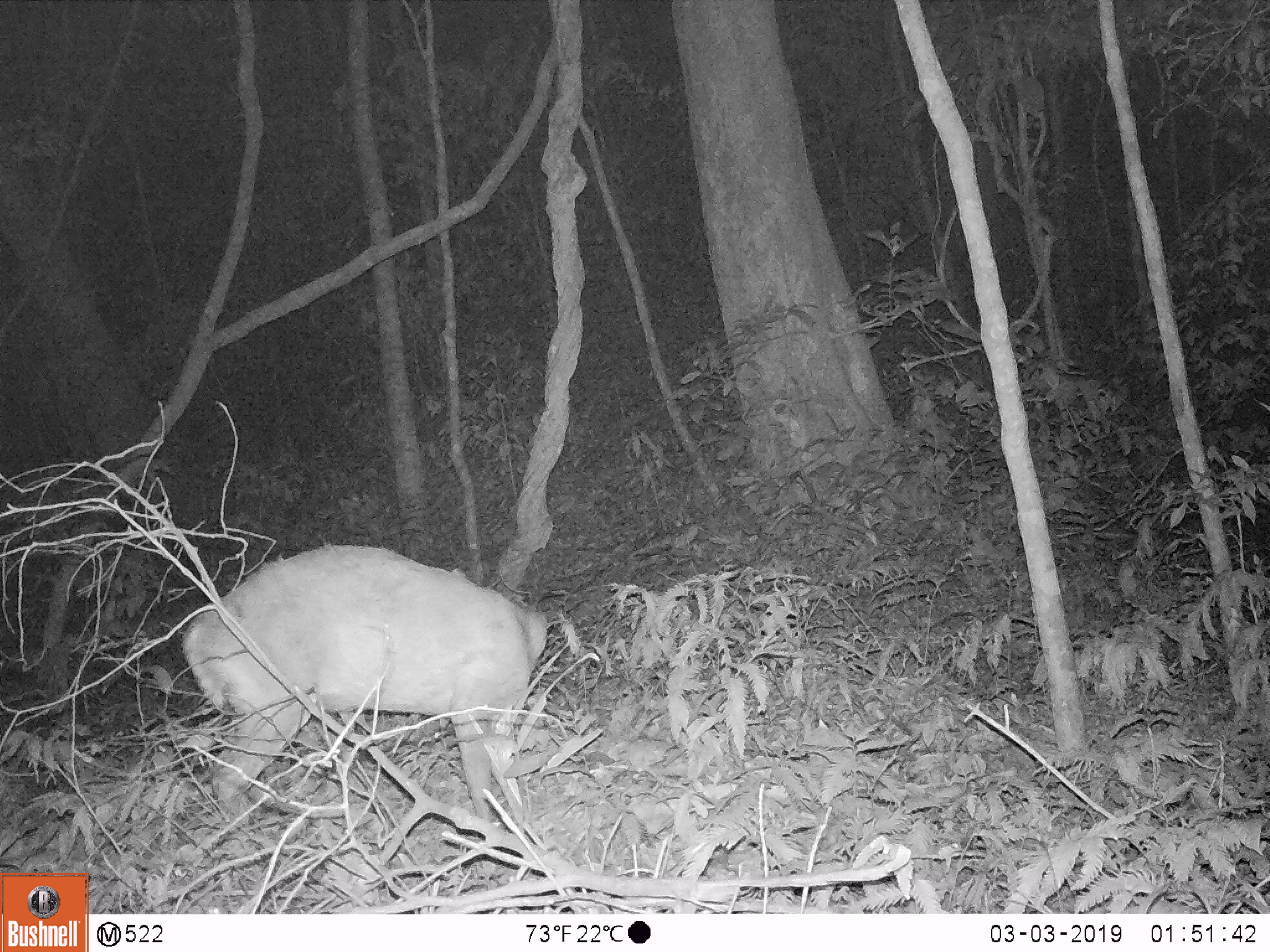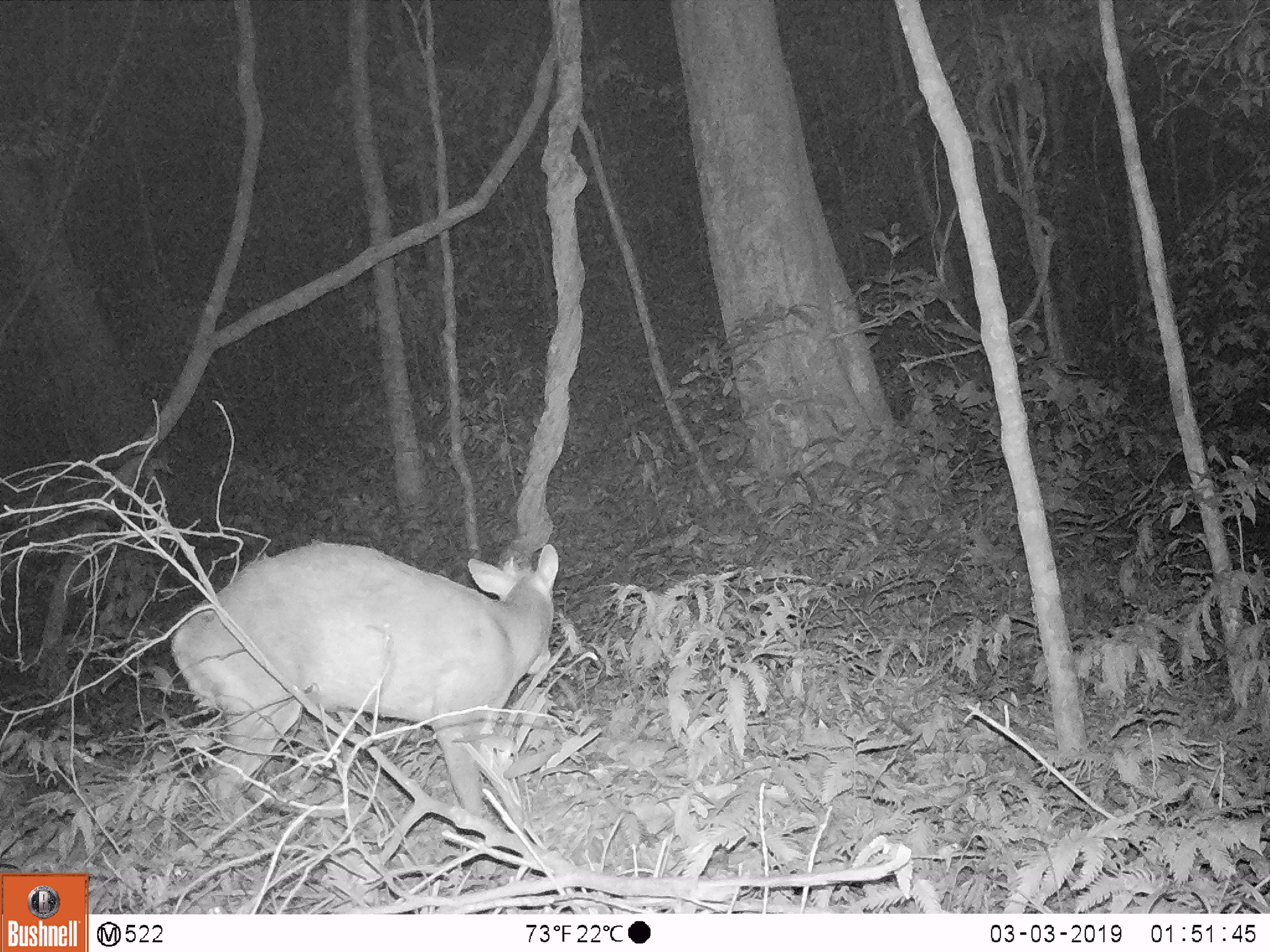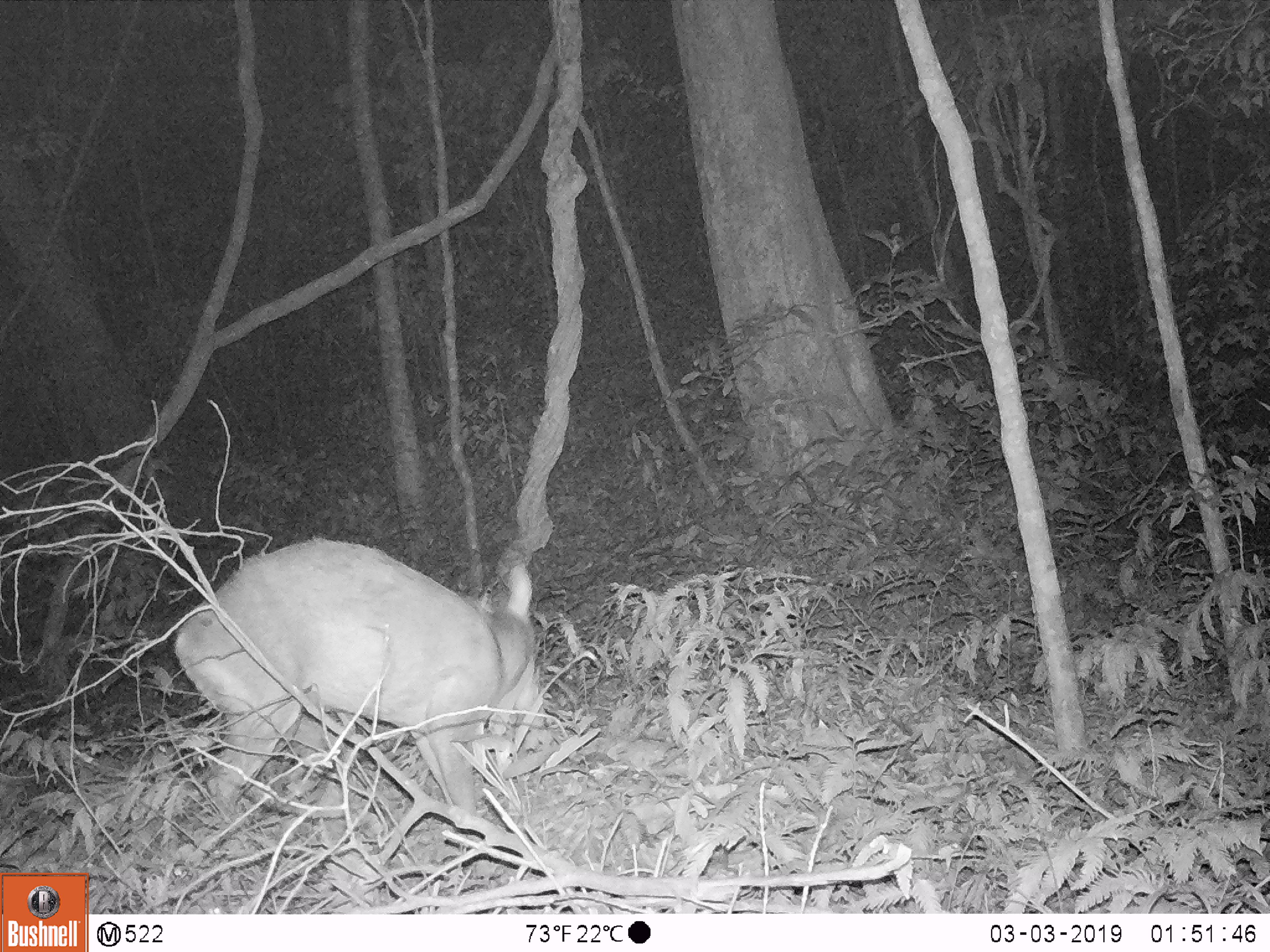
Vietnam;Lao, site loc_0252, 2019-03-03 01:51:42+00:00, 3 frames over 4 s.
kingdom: Animalia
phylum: Chordata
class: Mammalia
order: Artiodactyla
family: Cervidae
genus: Muntiacus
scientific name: Muntiacus rooseveltorum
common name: roosevelt's muntjac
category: roosevelts muntjac group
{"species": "roosevelts muntjac group (roosevelt's muntjac) (Muntiacus rooseveltorum)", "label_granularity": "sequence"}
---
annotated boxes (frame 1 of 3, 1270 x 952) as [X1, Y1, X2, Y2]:
roosevelts muntjac group: [179, 542, 549, 828]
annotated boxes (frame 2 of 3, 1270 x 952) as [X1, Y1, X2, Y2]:
roosevelts muntjac group: [168, 542, 559, 829]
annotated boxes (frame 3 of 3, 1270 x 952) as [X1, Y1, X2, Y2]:
roosevelts muntjac group: [172, 535, 546, 828]